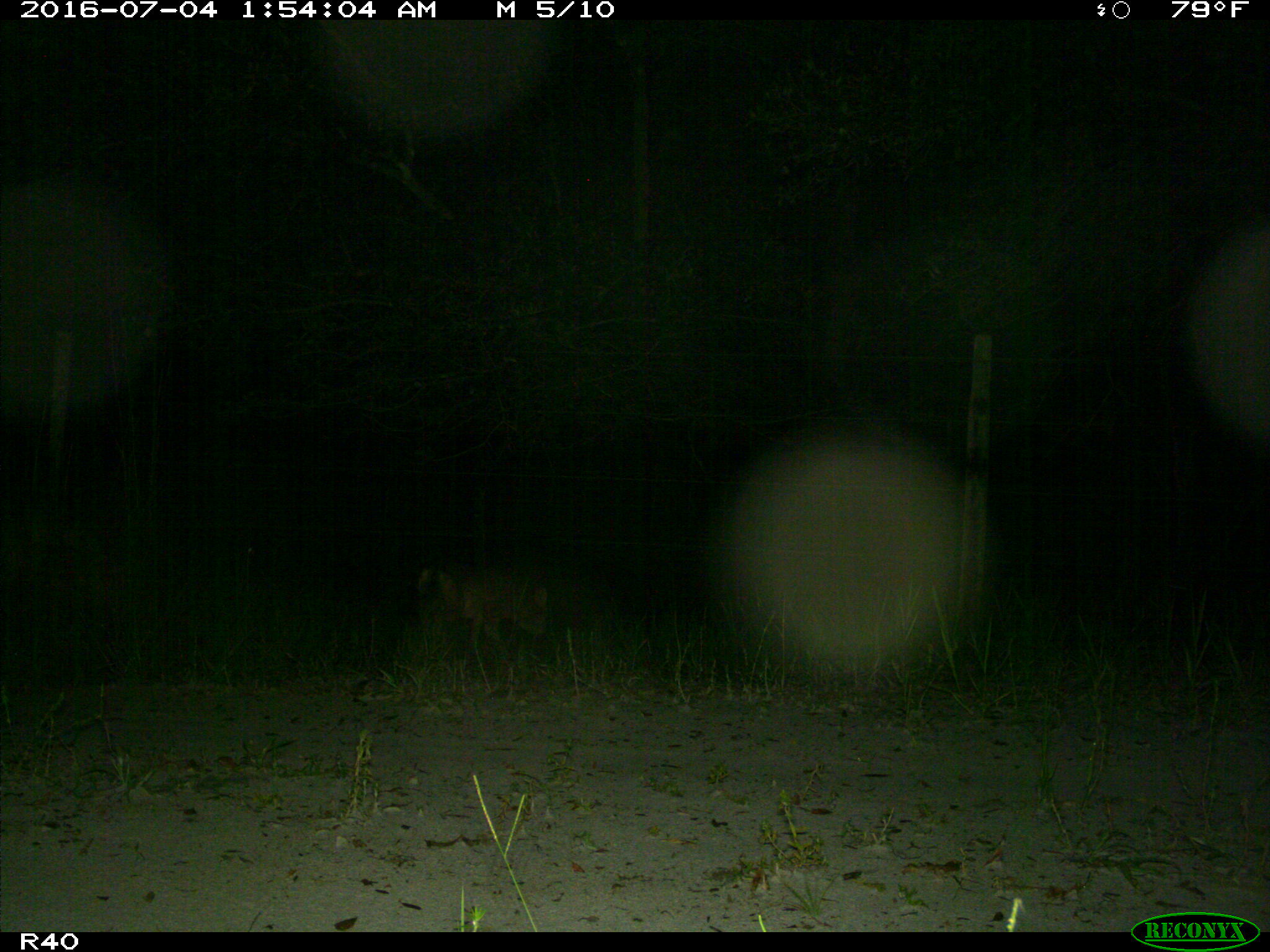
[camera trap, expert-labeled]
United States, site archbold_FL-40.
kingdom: Animalia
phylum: Chordata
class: Mammalia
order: Carnivora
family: Canidae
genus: Canis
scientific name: Canis latrans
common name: coyote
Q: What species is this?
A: Canis latrans (coyote).